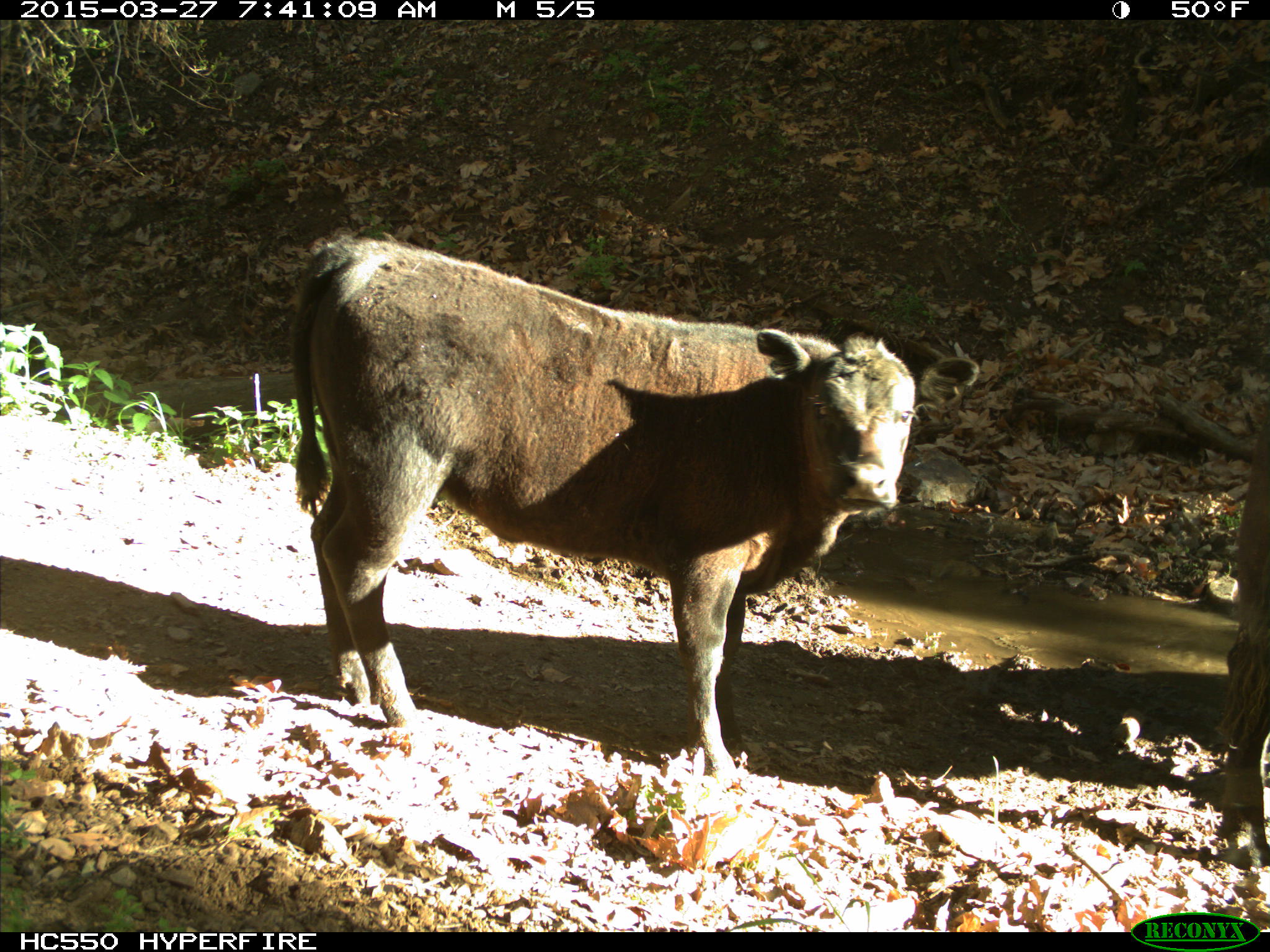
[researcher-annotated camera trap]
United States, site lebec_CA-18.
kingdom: Animalia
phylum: Chordata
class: Mammalia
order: Artiodactyla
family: Bovidae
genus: Bos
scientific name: Bos taurus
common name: domestic cow